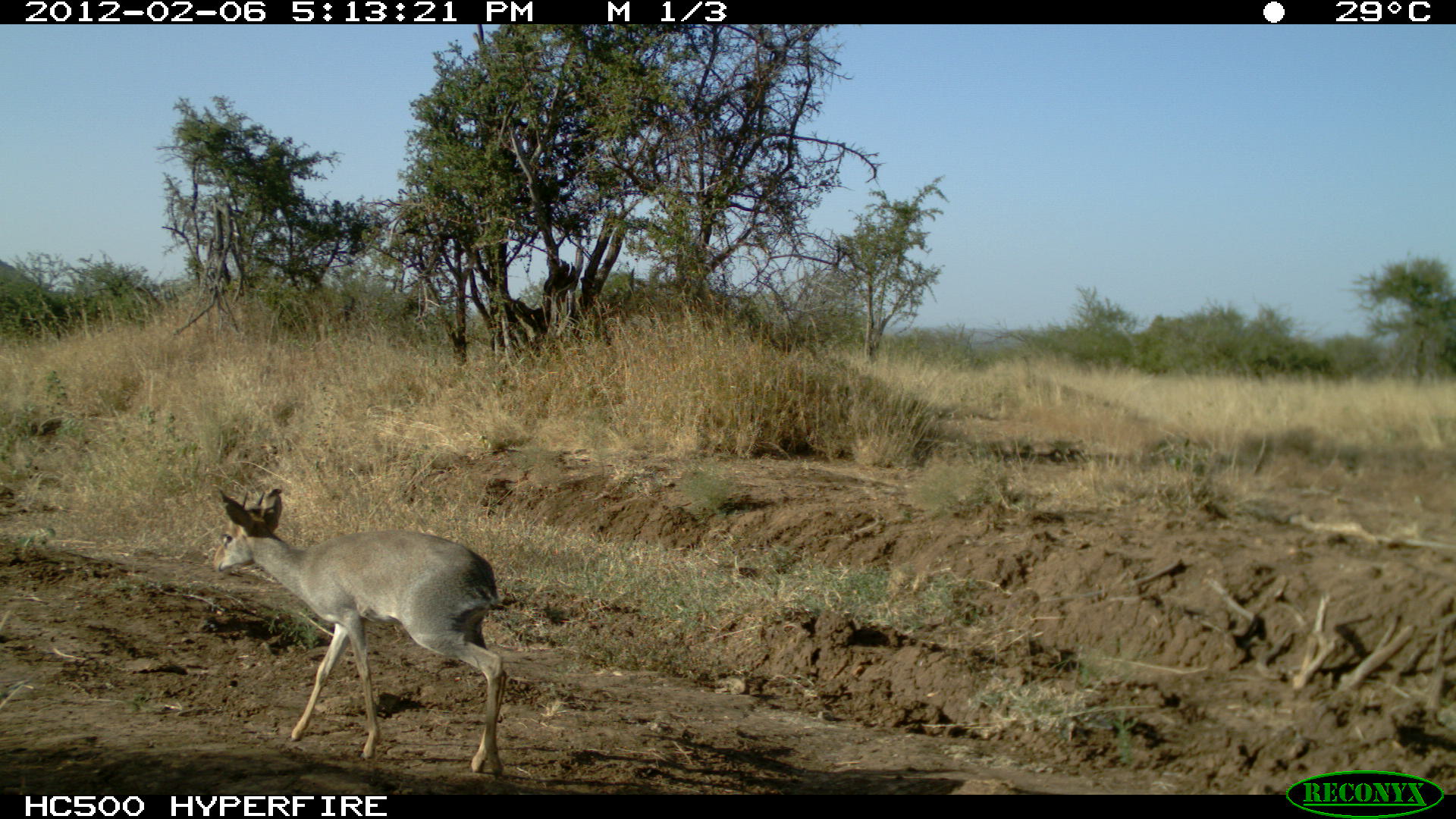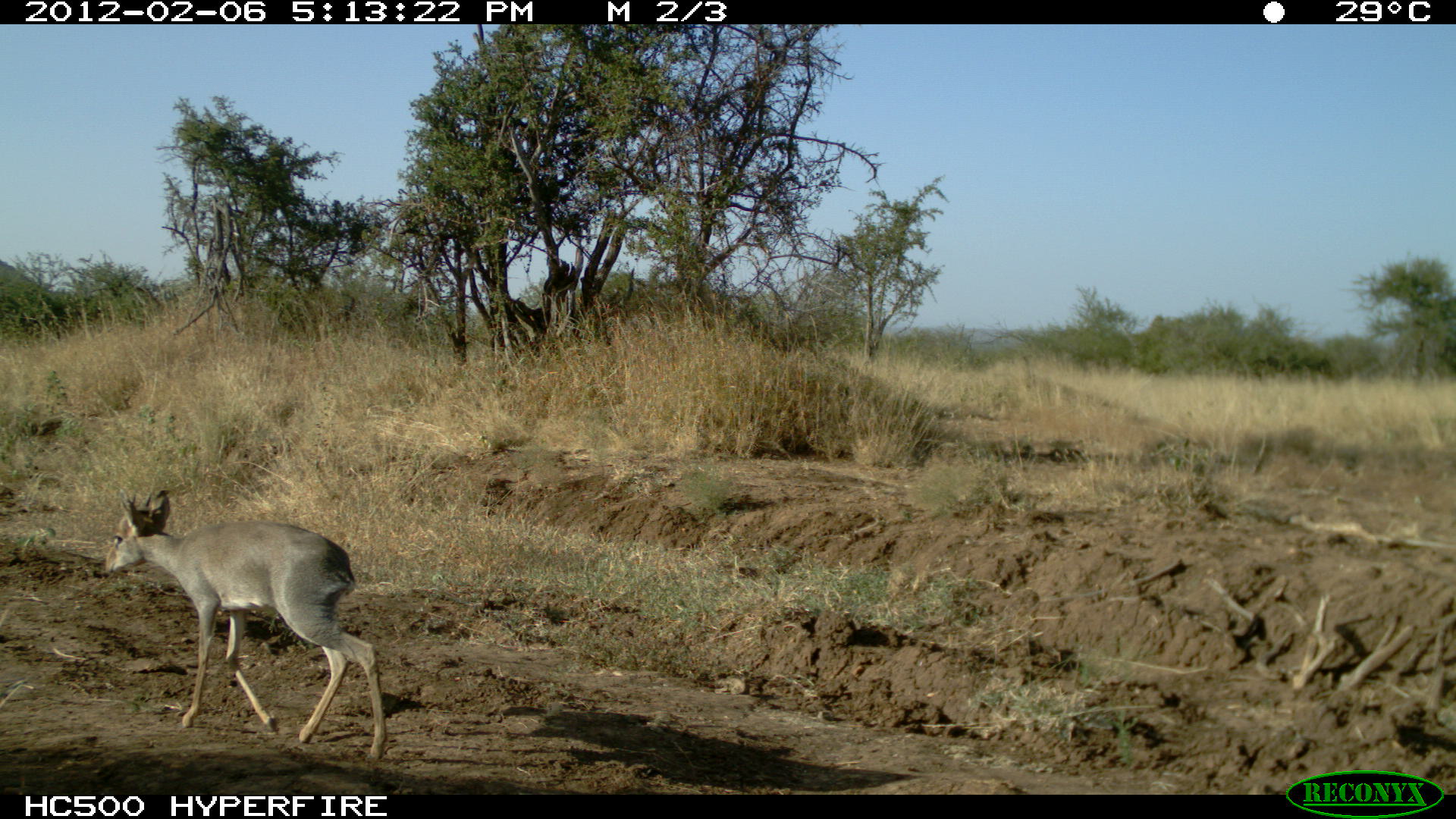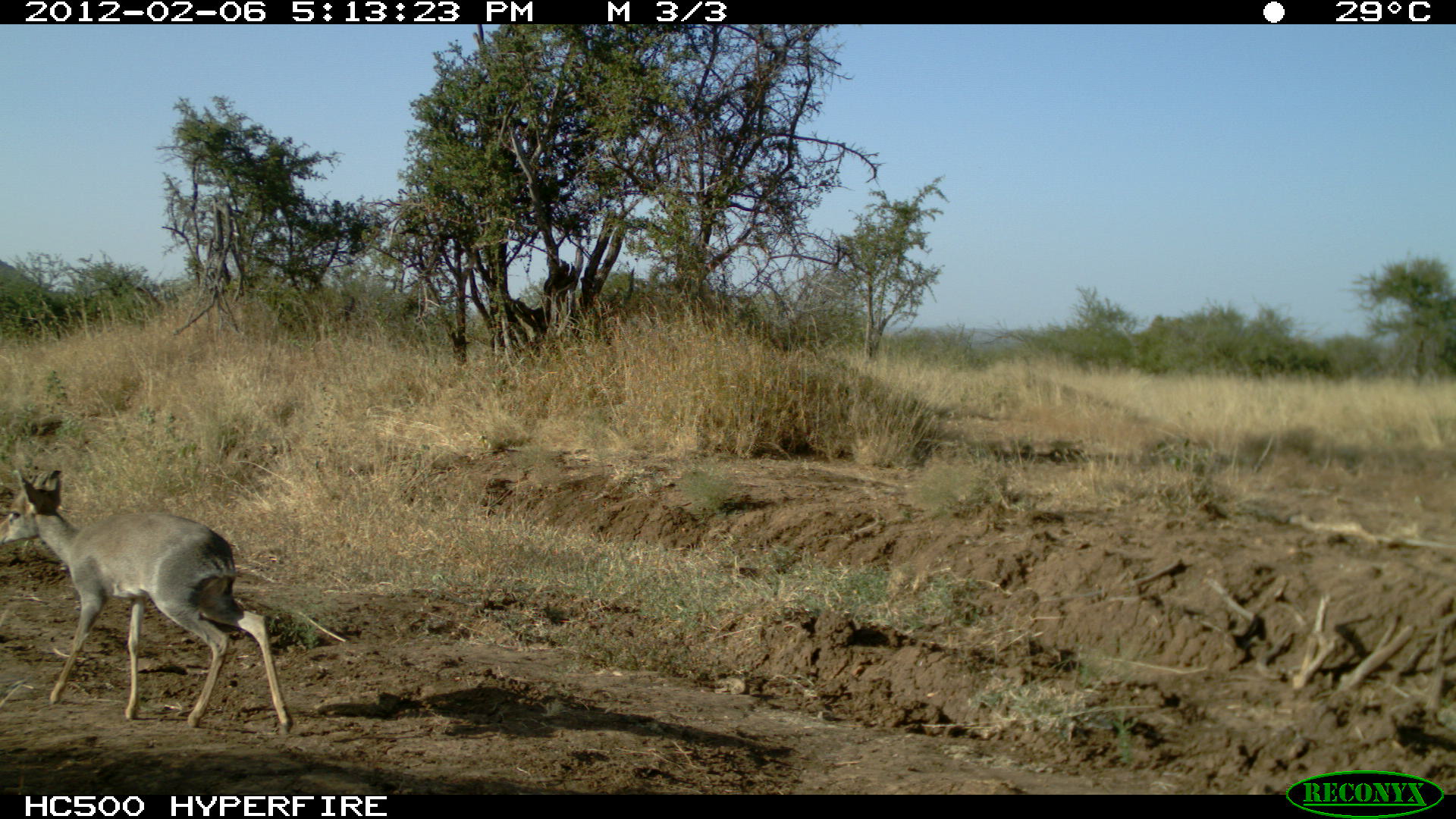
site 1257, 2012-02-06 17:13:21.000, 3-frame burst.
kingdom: Animalia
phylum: Chordata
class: Mammalia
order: Artiodactyla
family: Bovidae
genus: Madoqua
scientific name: Madoqua guentheri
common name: günther's dik-dik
Madoqua guentheri (günther's dik-dik), count 1.